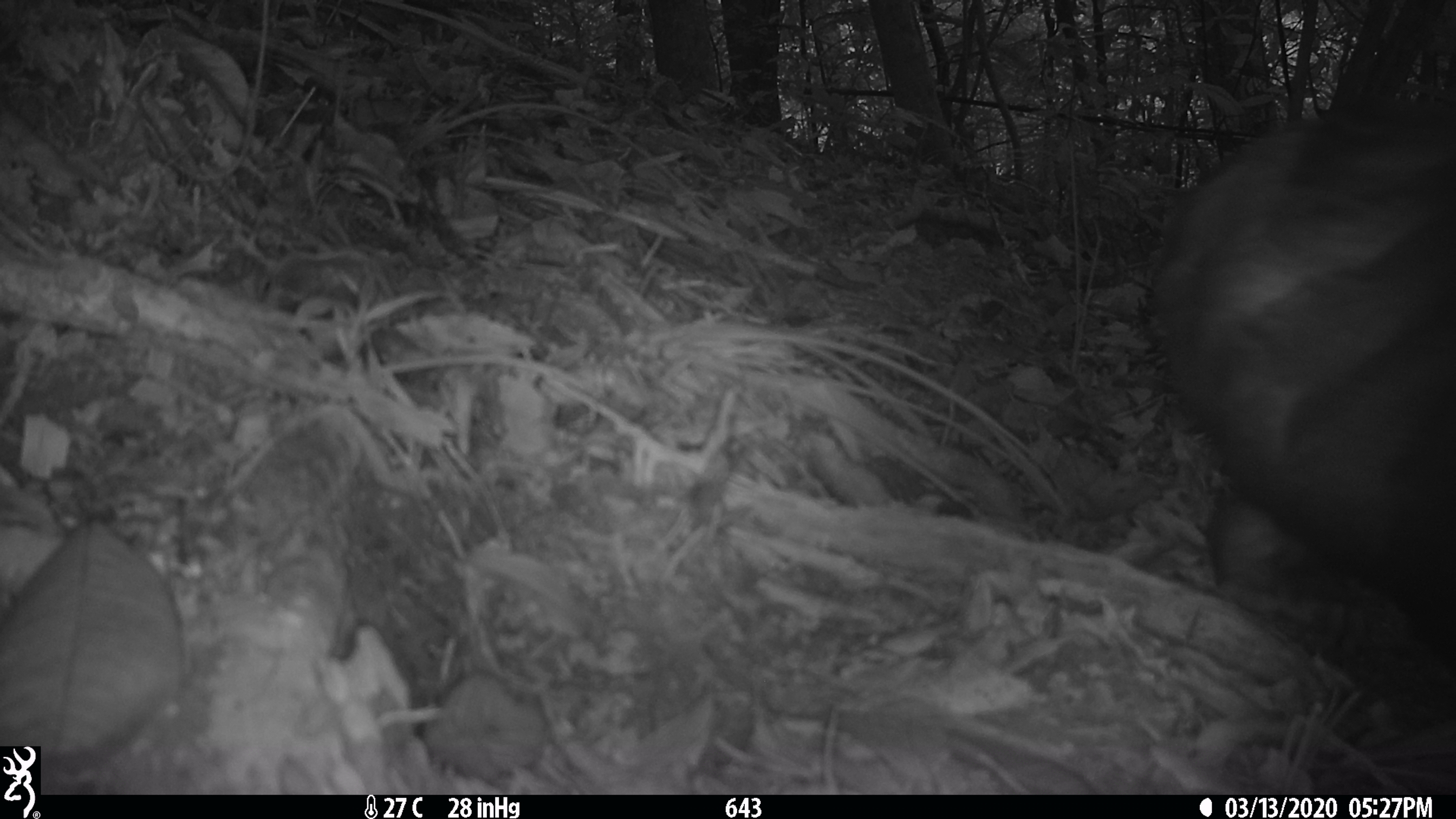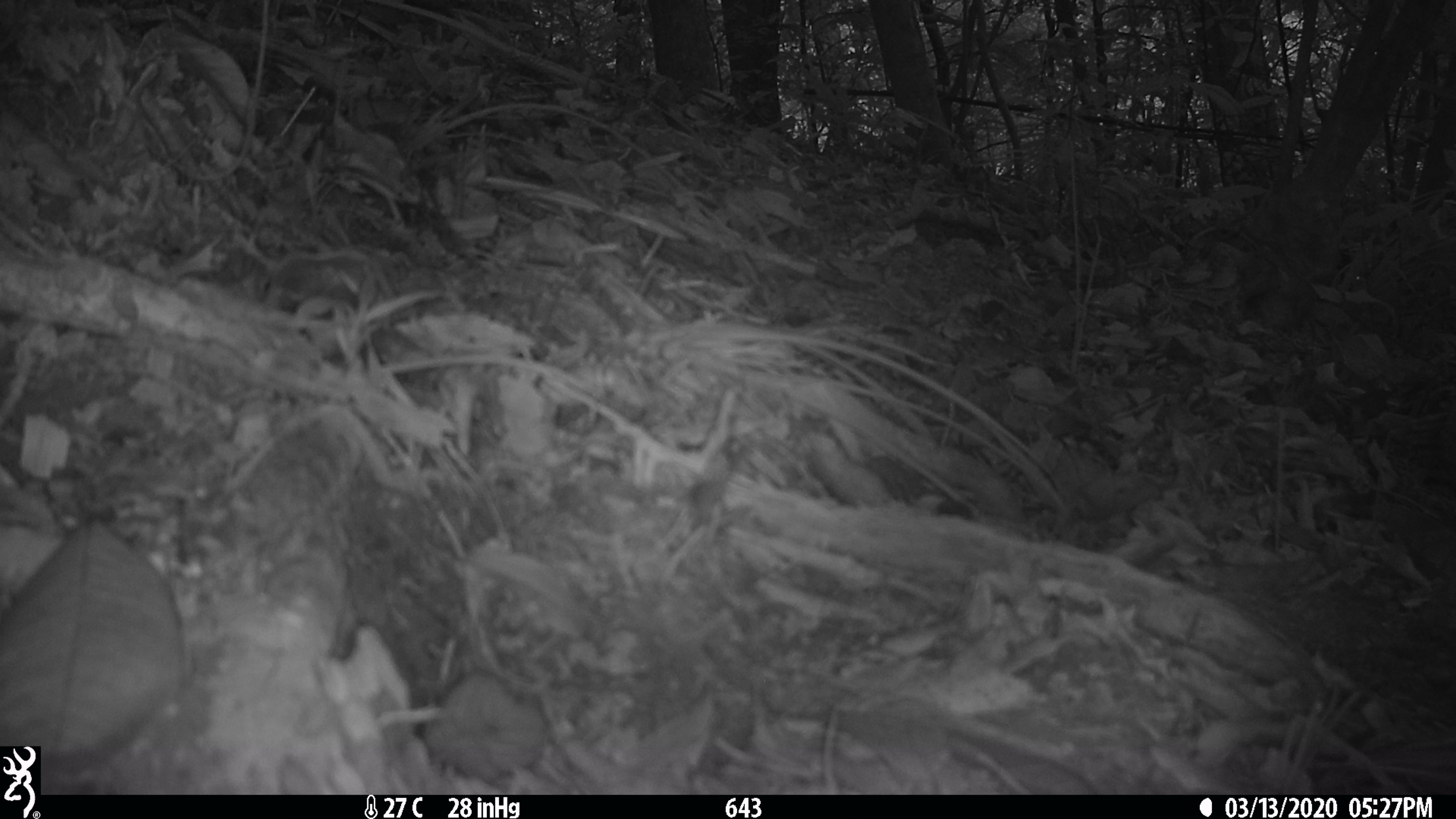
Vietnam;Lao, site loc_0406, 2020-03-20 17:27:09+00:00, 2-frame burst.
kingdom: Animalia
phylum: Chordata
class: Mammalia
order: Primates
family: Cercopithecidae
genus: Macaca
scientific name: Macaca arctoides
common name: stump-tailed macaque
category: stump tailed macaque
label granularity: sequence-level